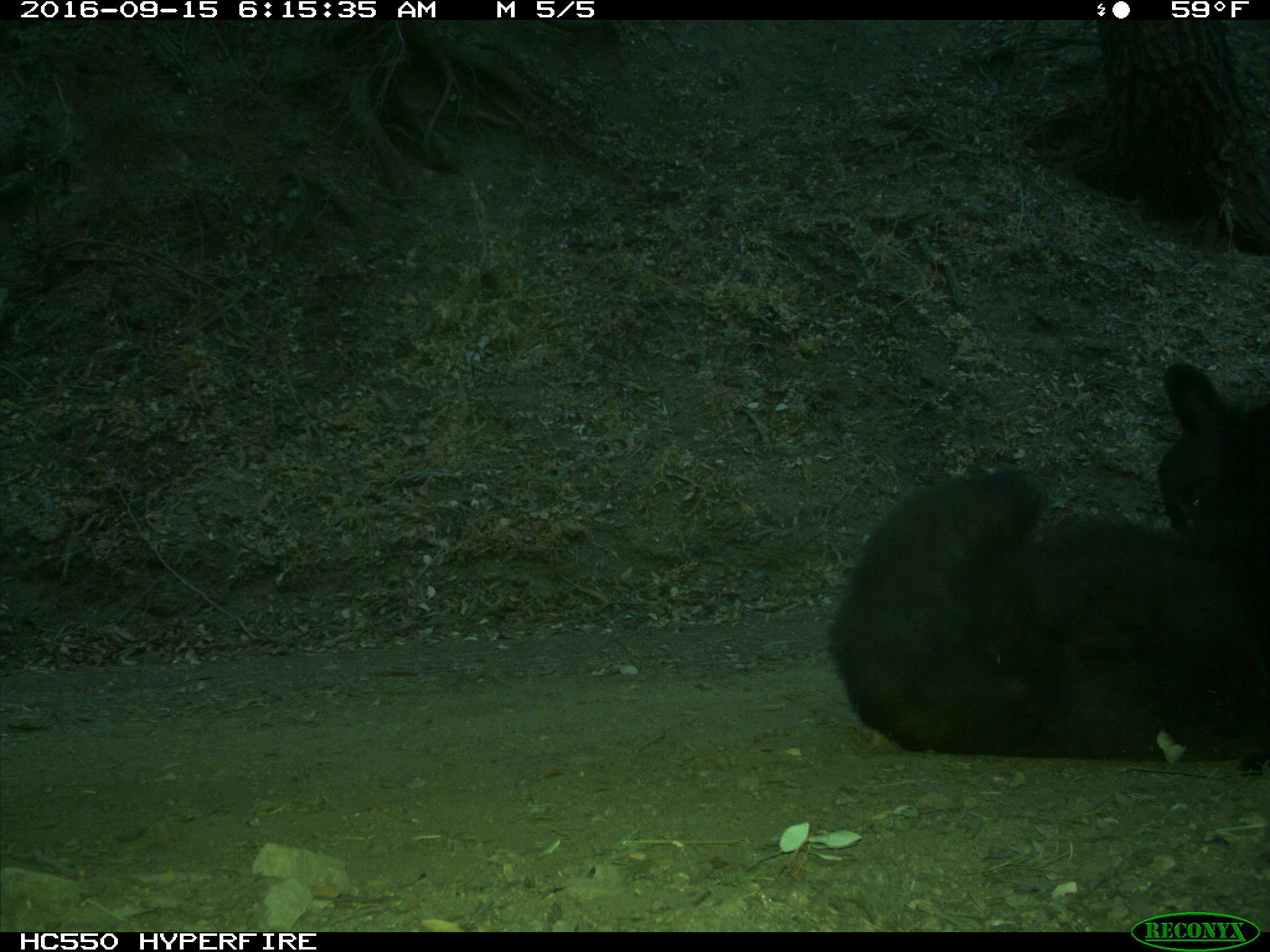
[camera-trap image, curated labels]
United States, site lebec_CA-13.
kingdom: Animalia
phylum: Chordata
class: Mammalia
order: Carnivora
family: Ursidae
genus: Ursus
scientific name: Ursus americanus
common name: american black bear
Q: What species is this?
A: Ursus americanus (american black bear).